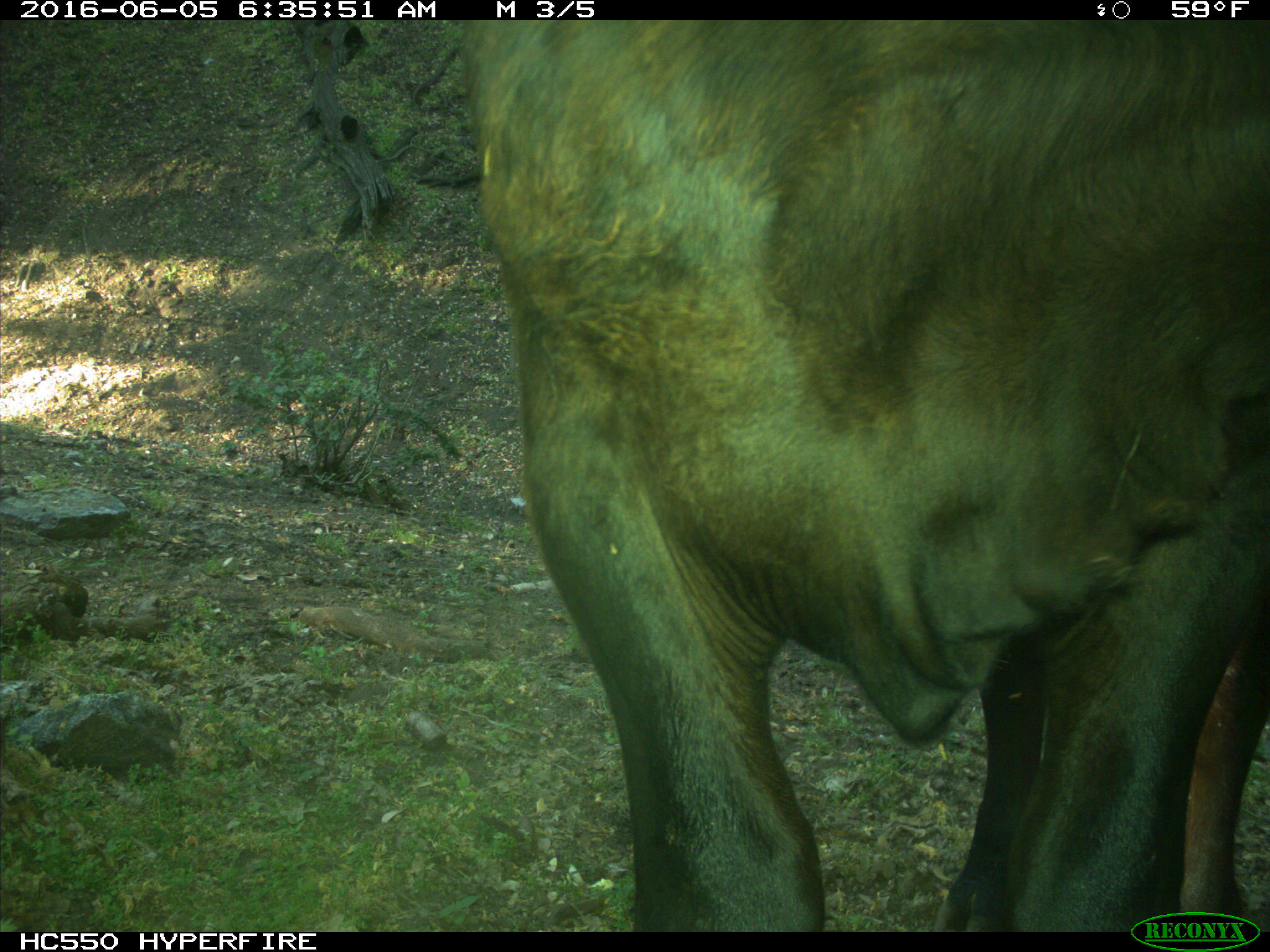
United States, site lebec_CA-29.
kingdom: Animalia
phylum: Chordata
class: Mammalia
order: Artiodactyla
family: Bovidae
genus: Bos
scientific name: Bos taurus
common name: domestic cow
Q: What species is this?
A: Bos taurus (domestic cow).